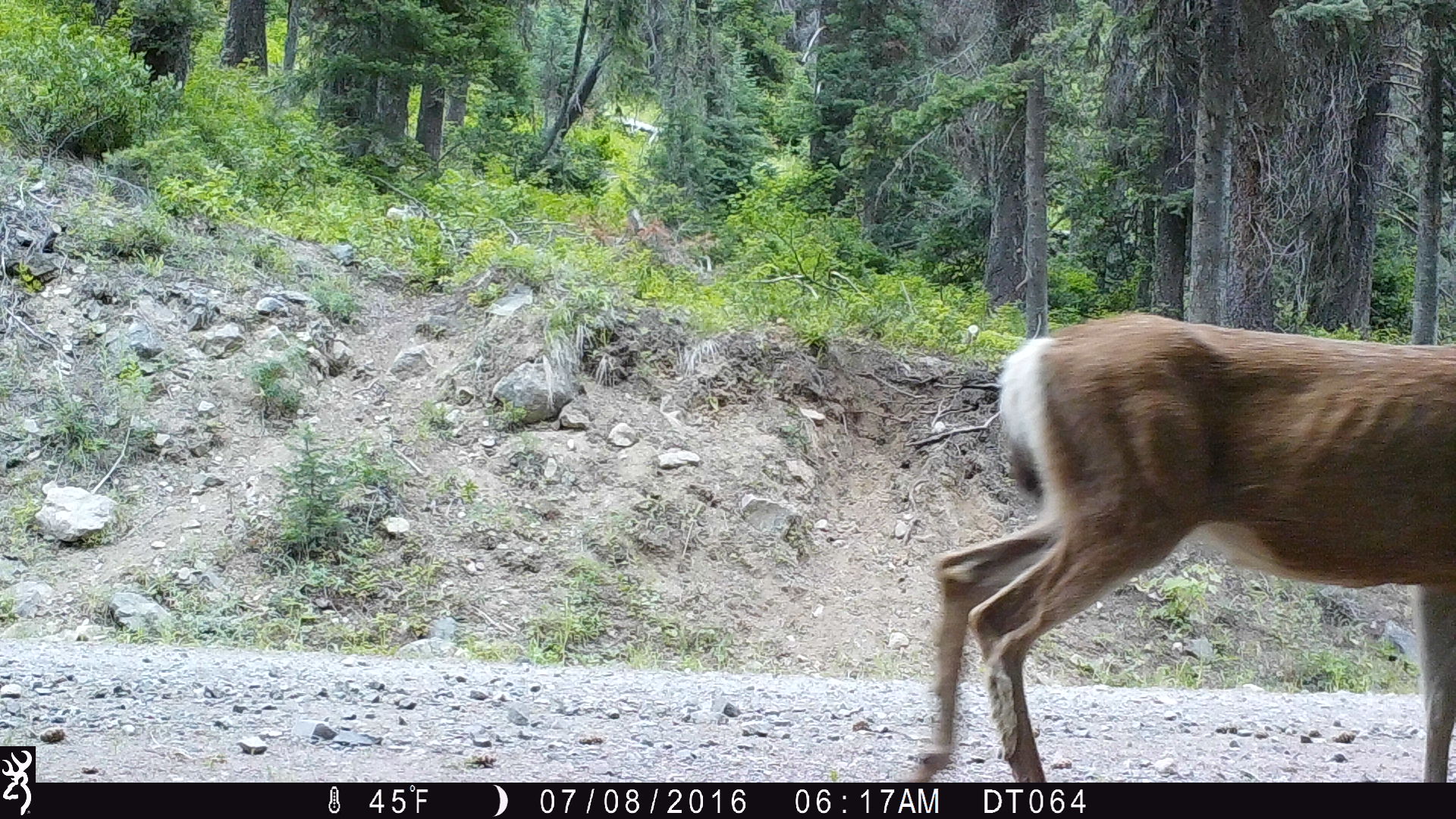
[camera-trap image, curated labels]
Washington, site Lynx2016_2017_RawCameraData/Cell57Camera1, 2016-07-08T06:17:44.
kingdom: Animalia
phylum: Chordata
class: Mammalia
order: Artiodactyla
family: Cervidae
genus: Odocoileus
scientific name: Odocoileus hemionus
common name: mule deer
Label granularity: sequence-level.